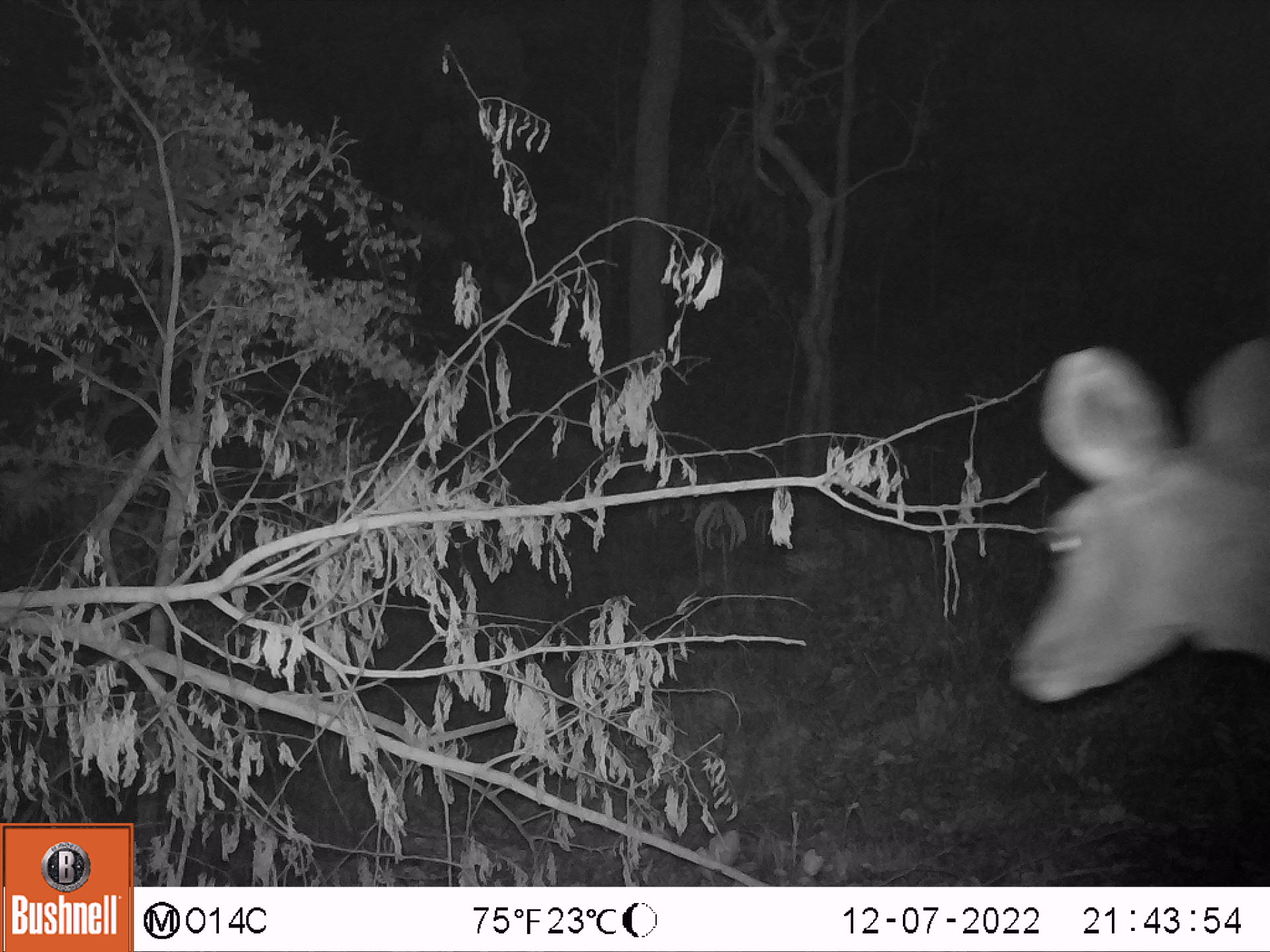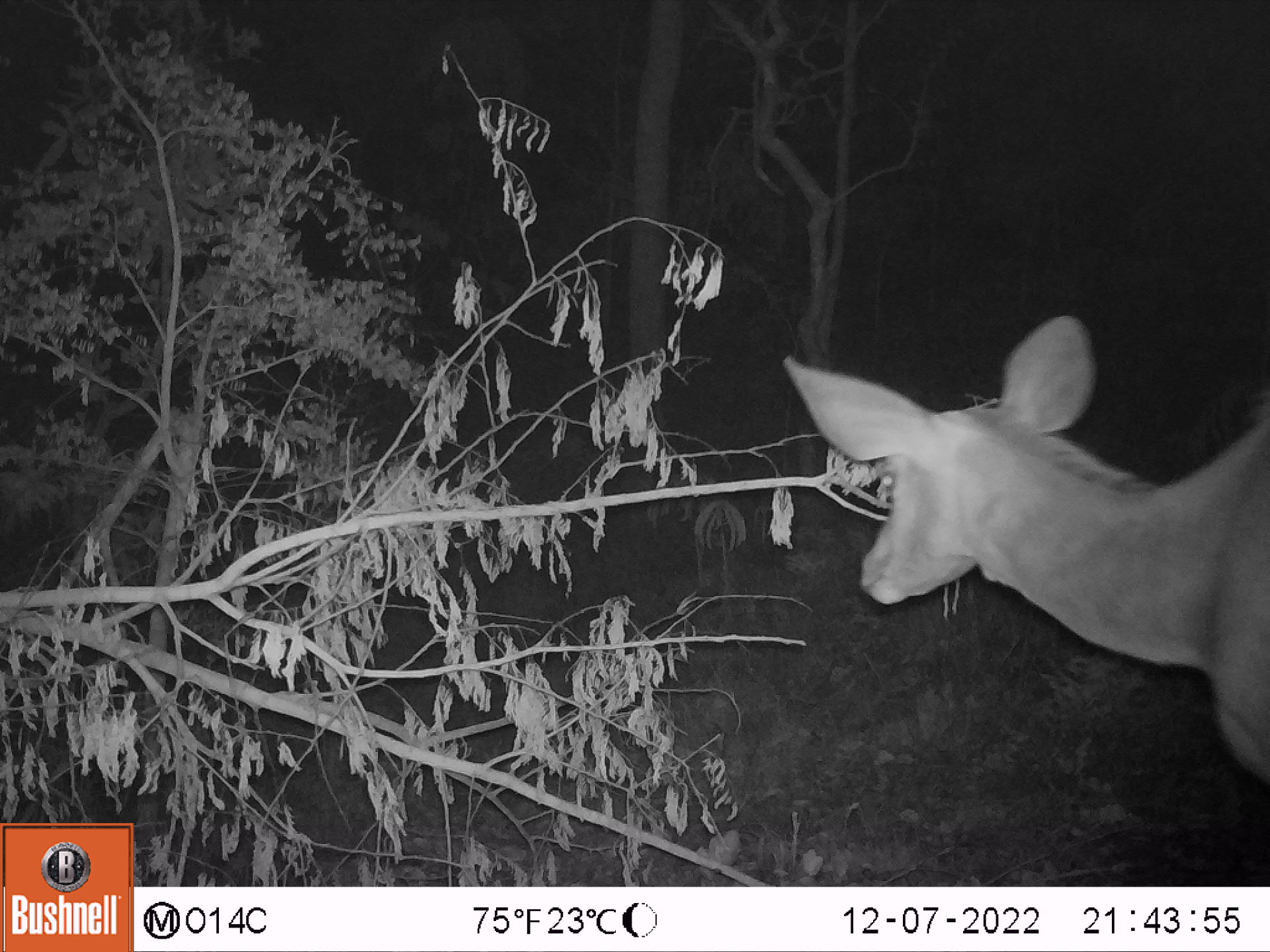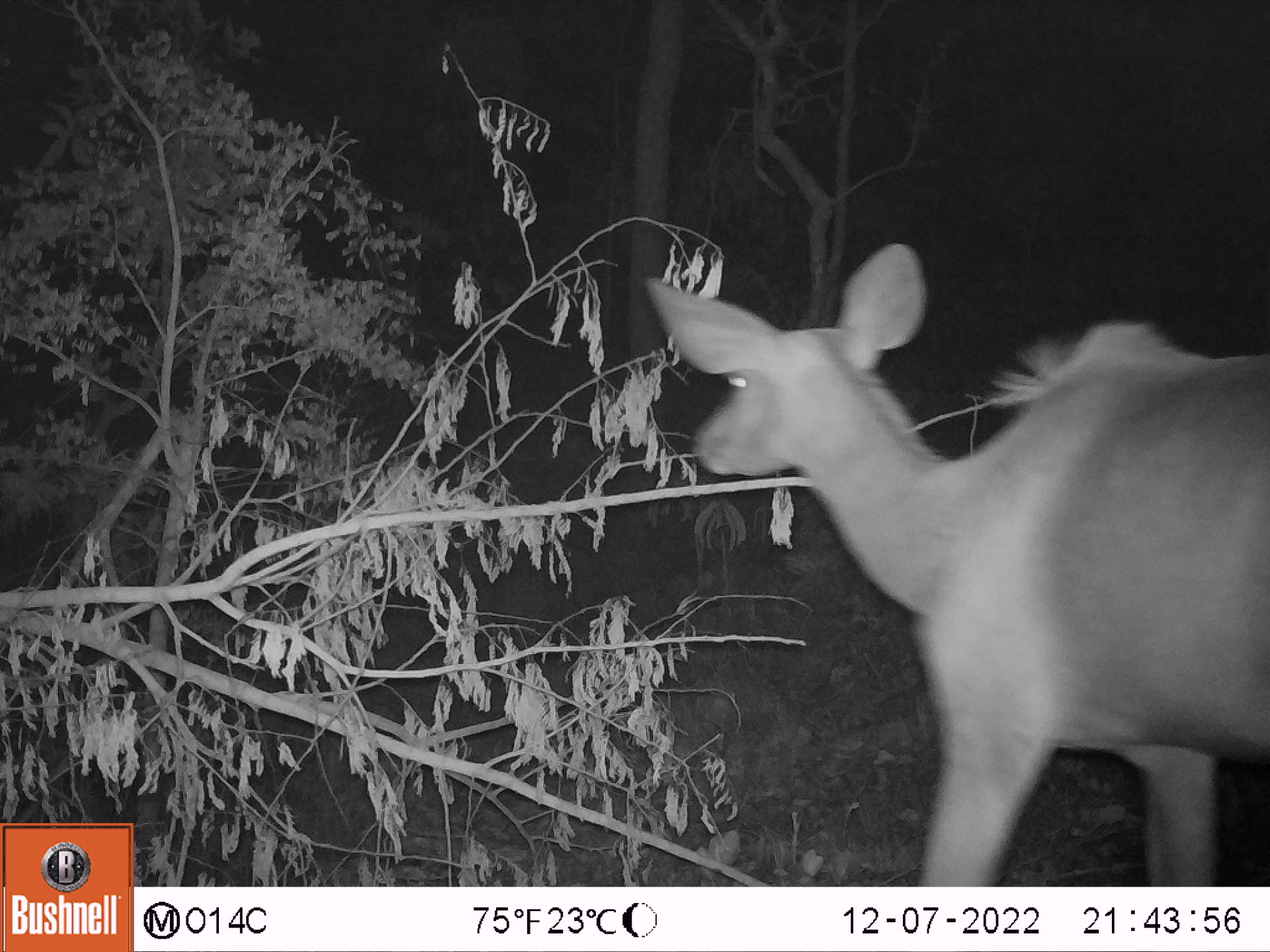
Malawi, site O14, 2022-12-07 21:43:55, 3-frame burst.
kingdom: Animalia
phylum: Chordata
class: Mammalia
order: Artiodactyla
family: Bovidae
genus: Tragelaphus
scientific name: Tragelaphus strepsiceros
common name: greater kudu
Greater kudu (Tragelaphus strepsiceros), count 1.